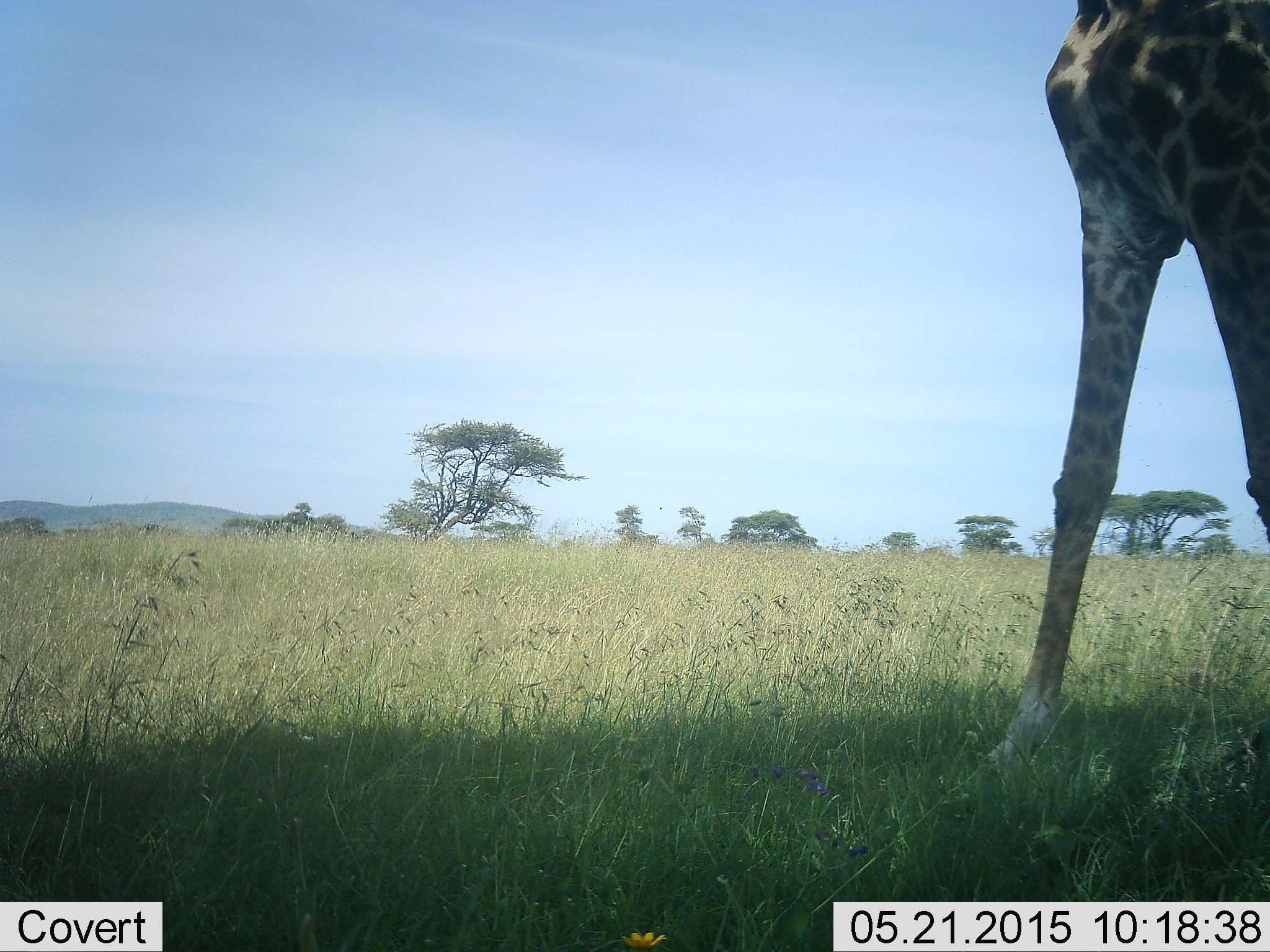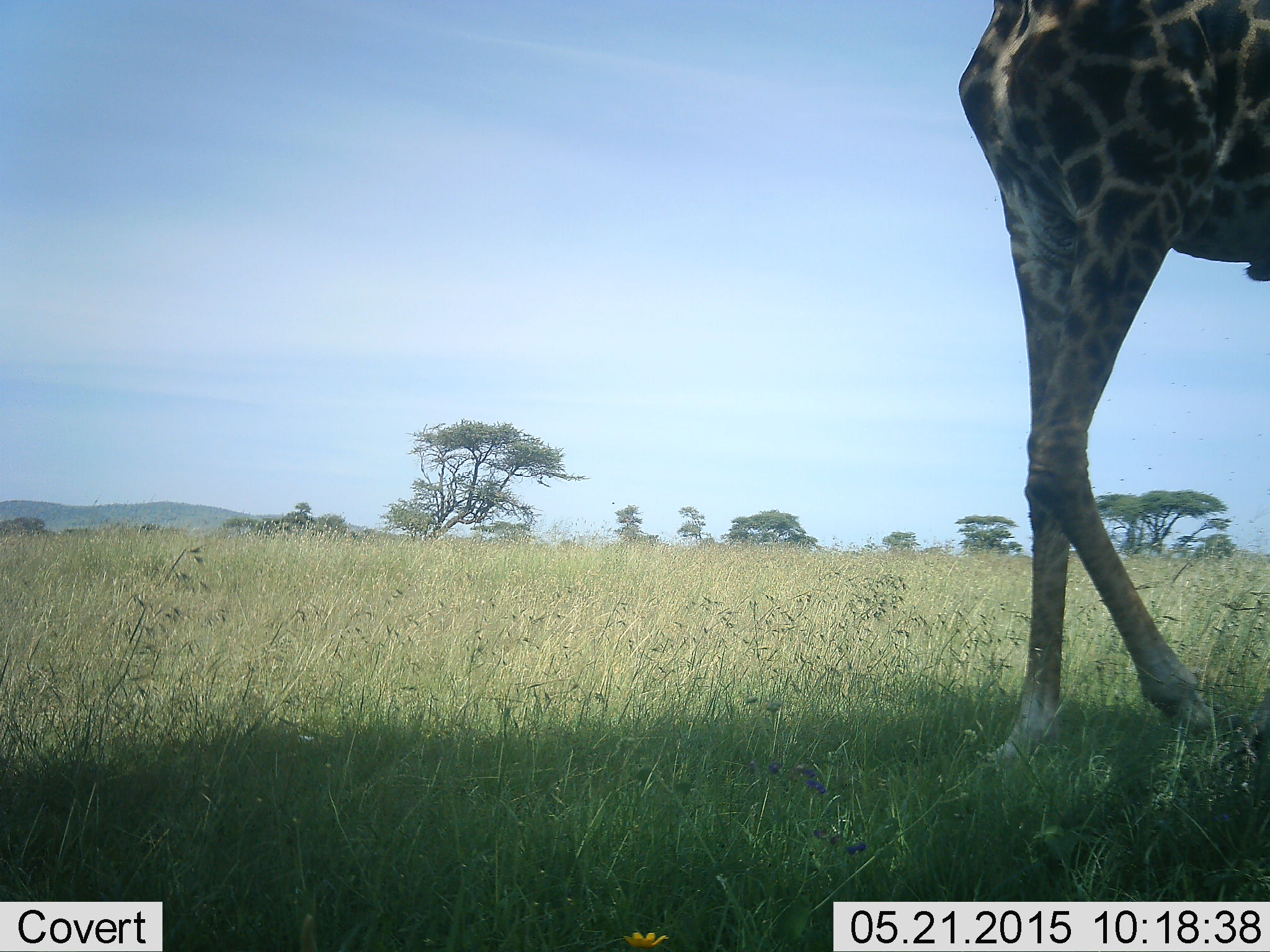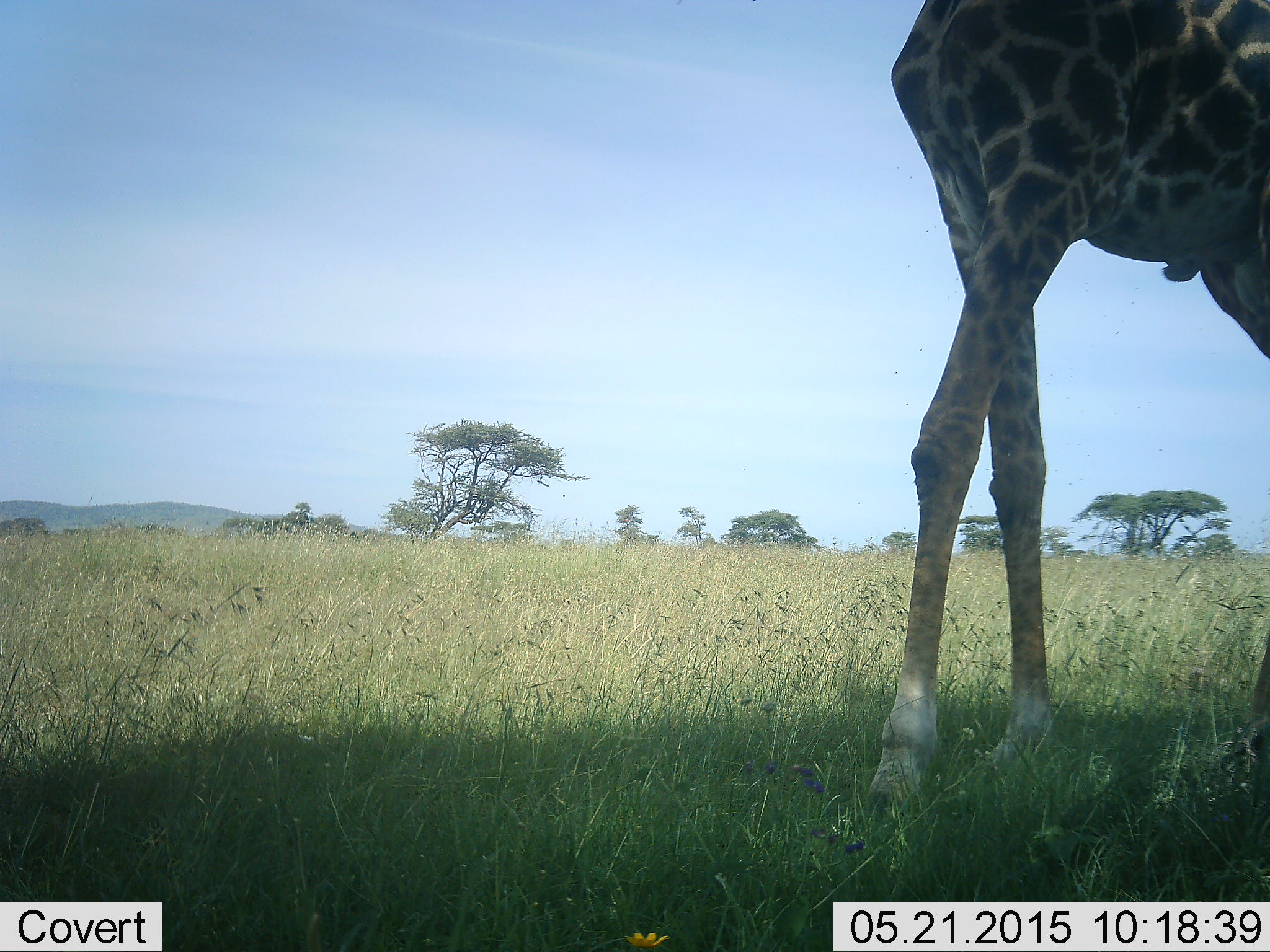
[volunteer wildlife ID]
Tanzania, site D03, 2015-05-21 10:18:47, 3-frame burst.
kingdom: Animalia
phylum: Chordata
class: Mammalia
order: Artiodactyla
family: Giraffidae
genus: Giraffa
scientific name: Giraffa camelopardalis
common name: giraffe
Giraffe (Giraffa camelopardalis), count 1. Behavior (volunteer vote fractions): standing 22%, resting 0%, moving 78%, interacting 0%. Young present (vote fraction): 0%. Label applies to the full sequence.